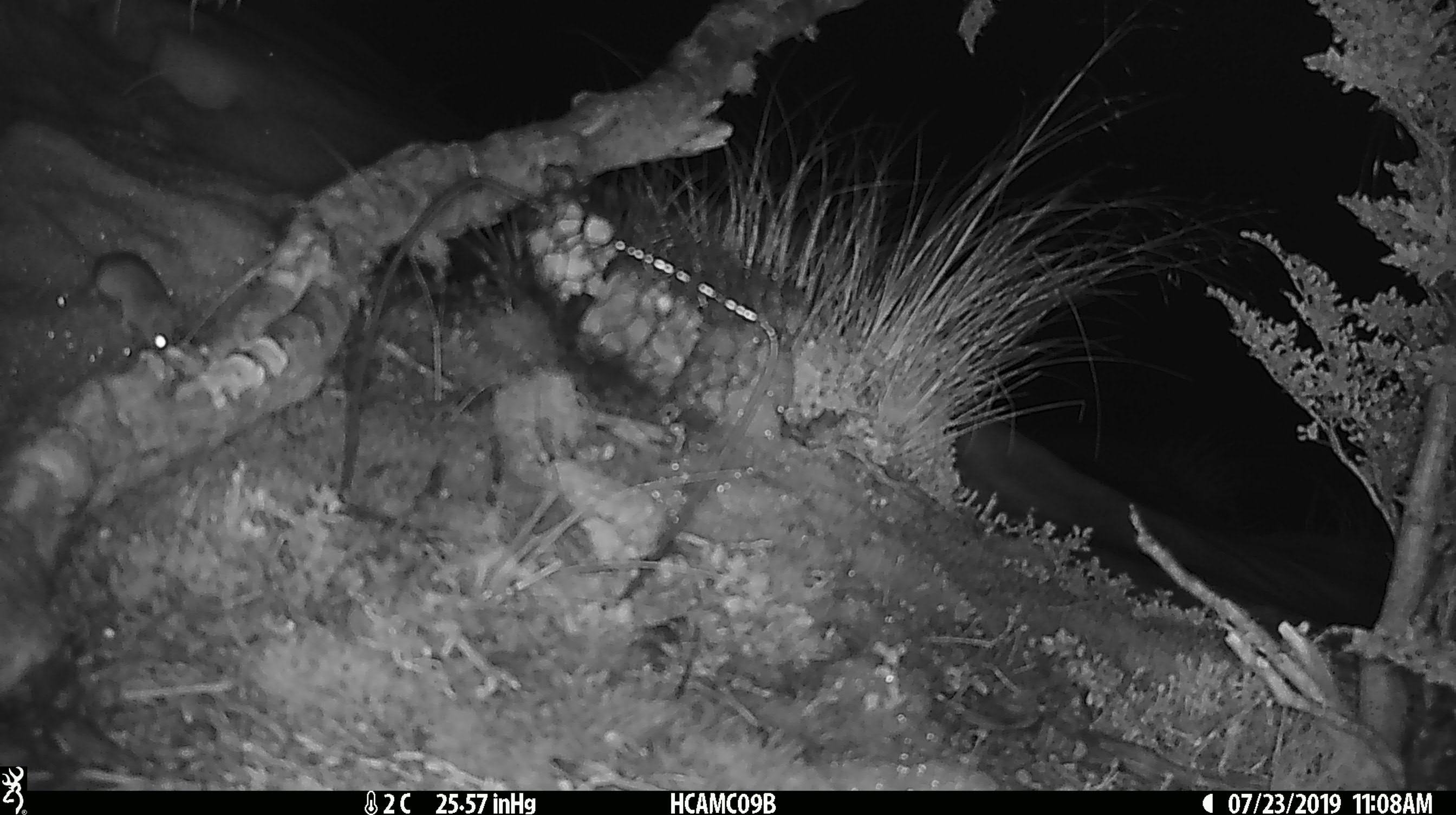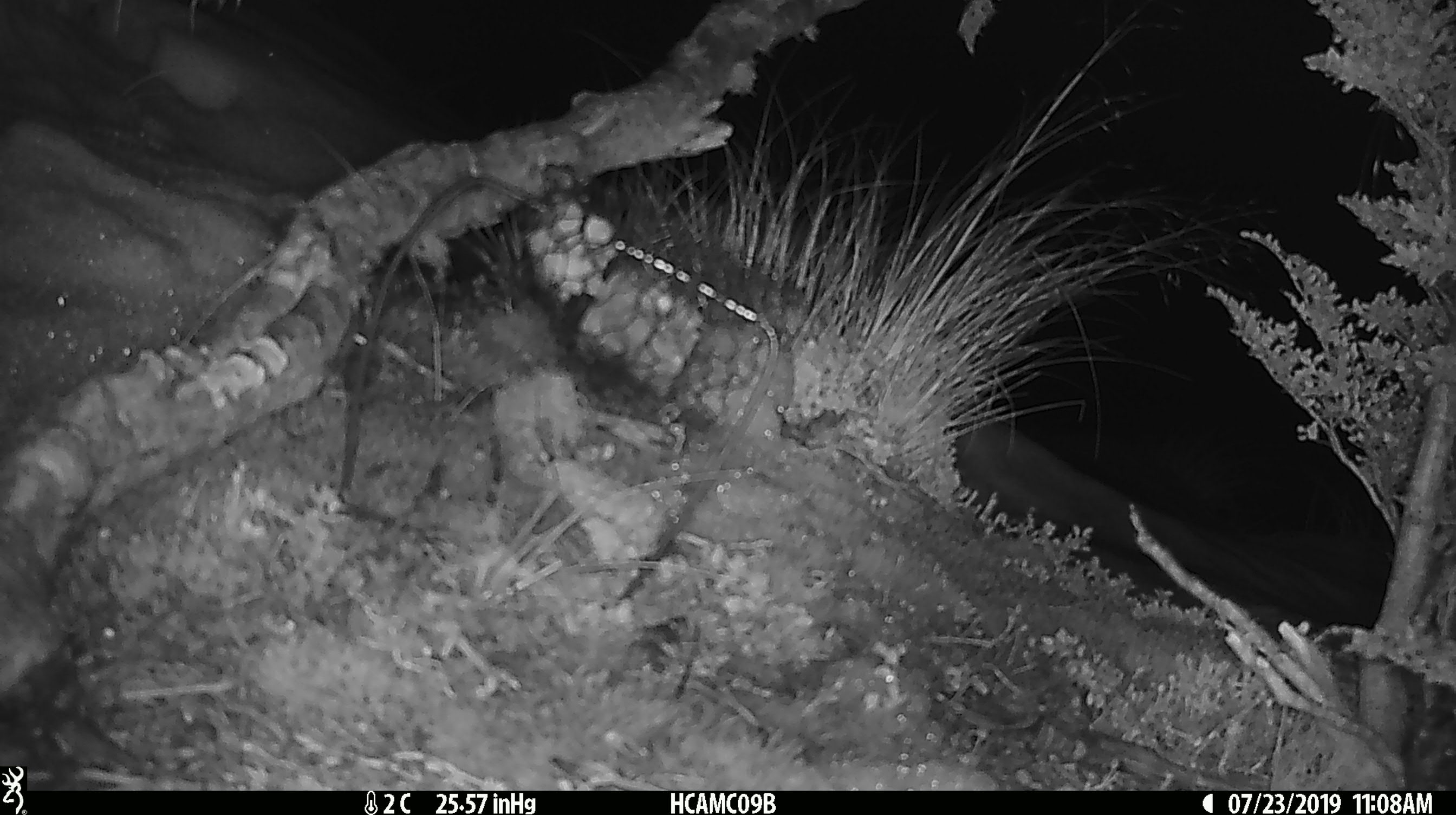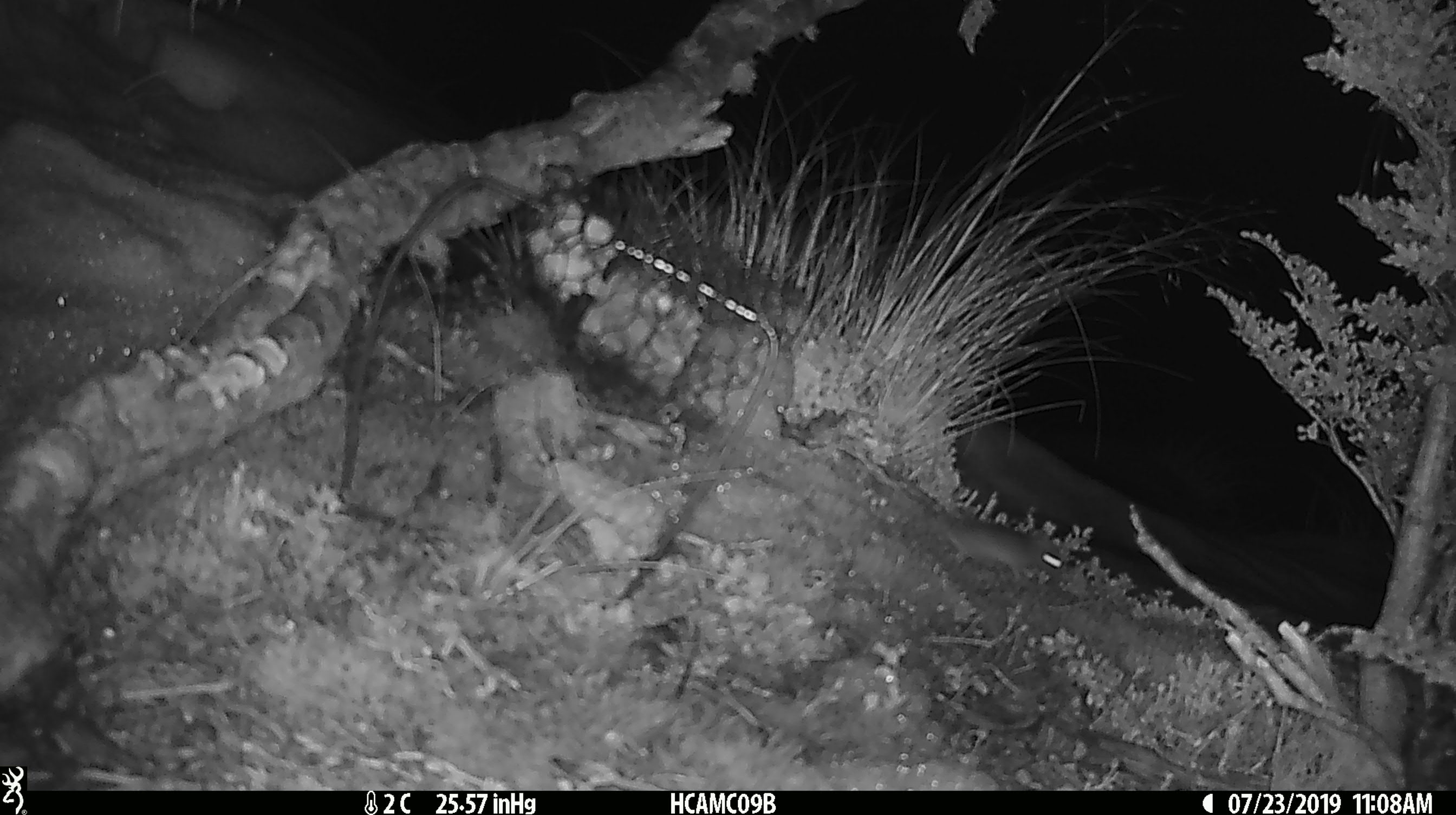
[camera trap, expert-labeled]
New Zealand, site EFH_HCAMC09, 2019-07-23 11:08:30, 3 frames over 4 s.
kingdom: Animalia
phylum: Chordata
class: Mammalia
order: Rodentia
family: Muridae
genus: Mus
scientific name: Mus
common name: mouse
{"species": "mouse (Mus)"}